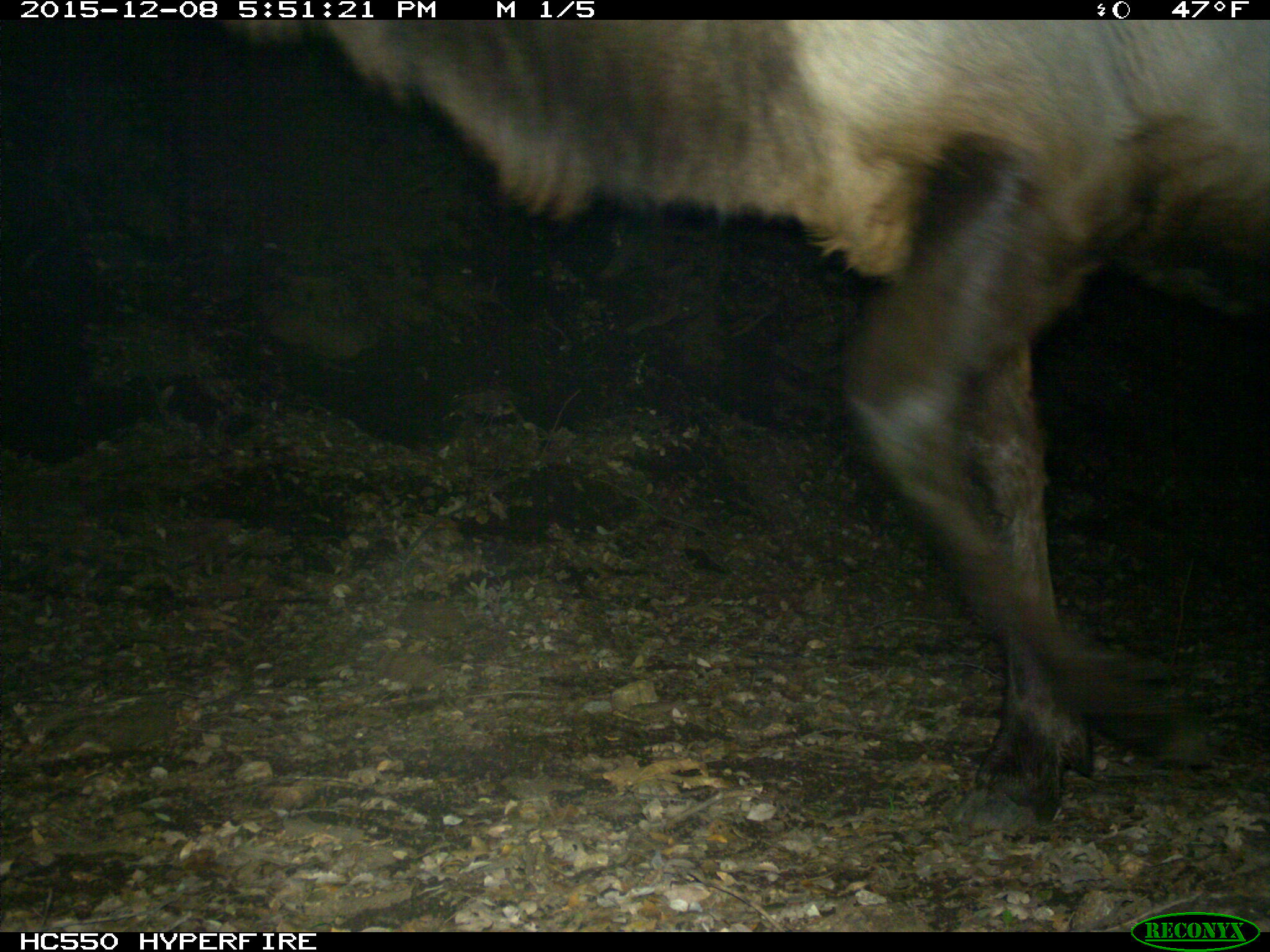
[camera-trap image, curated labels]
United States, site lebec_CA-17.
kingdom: Animalia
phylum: Chordata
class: Mammalia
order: Artiodactyla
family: Cervidae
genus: Cervus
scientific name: Cervus canadensis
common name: elk